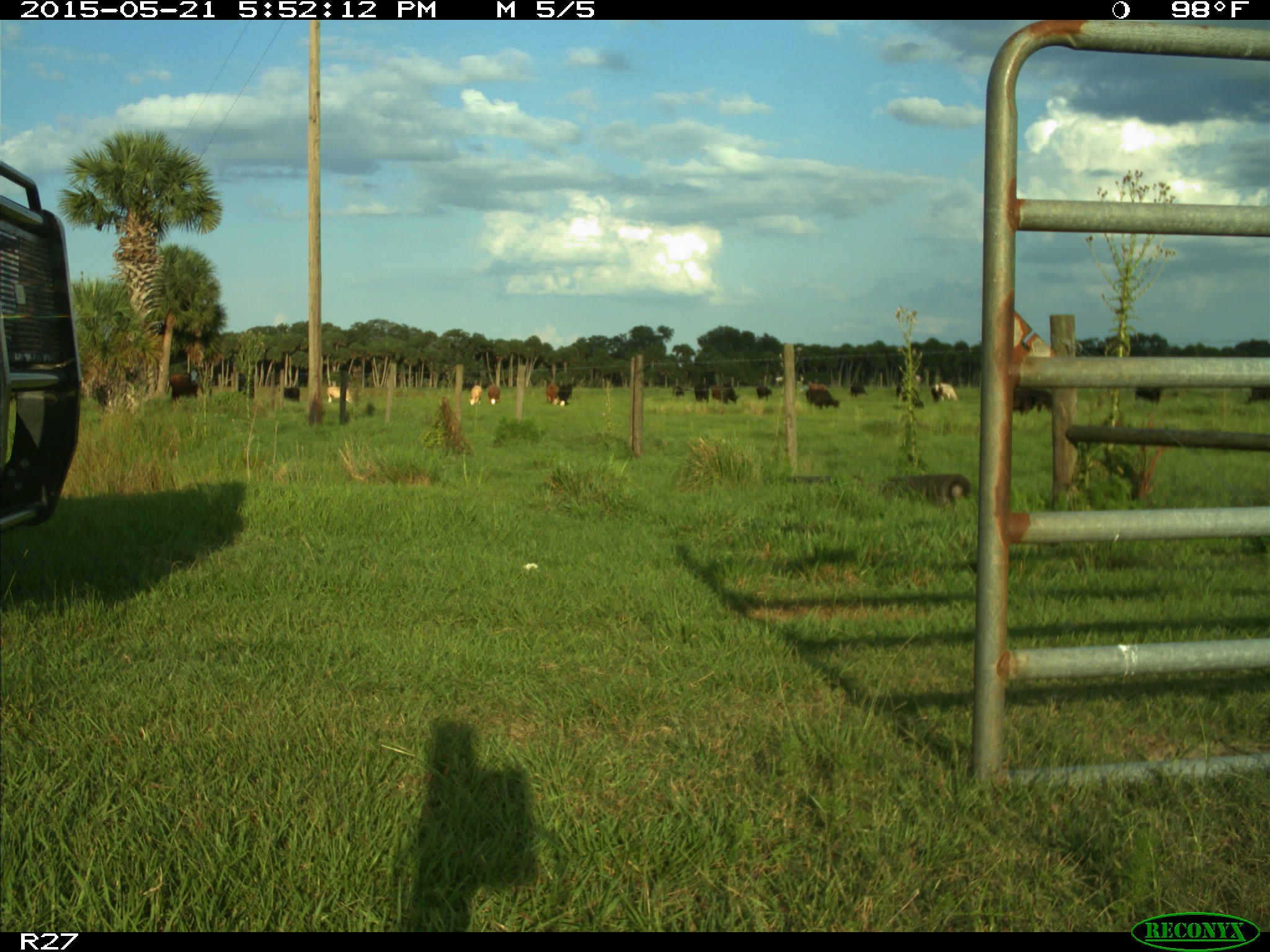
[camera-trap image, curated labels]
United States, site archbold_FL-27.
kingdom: Animalia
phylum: Chordata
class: Mammalia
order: Artiodactyla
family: Bovidae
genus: Bos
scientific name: Bos taurus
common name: domestic cow